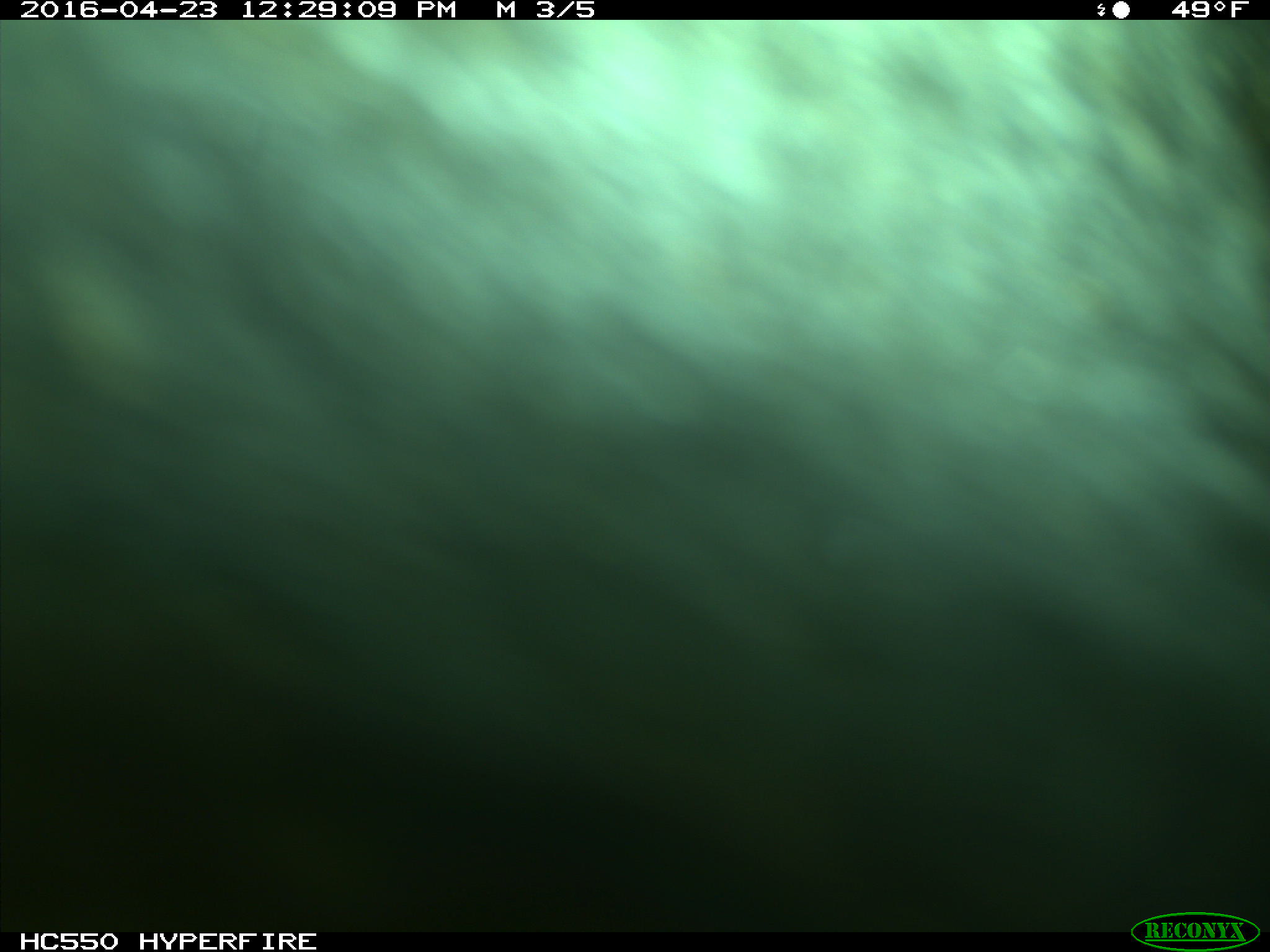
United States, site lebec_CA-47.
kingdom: Animalia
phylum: Chordata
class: Mammalia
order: Artiodactyla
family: Bovidae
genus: Bos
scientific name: Bos taurus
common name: domestic cow